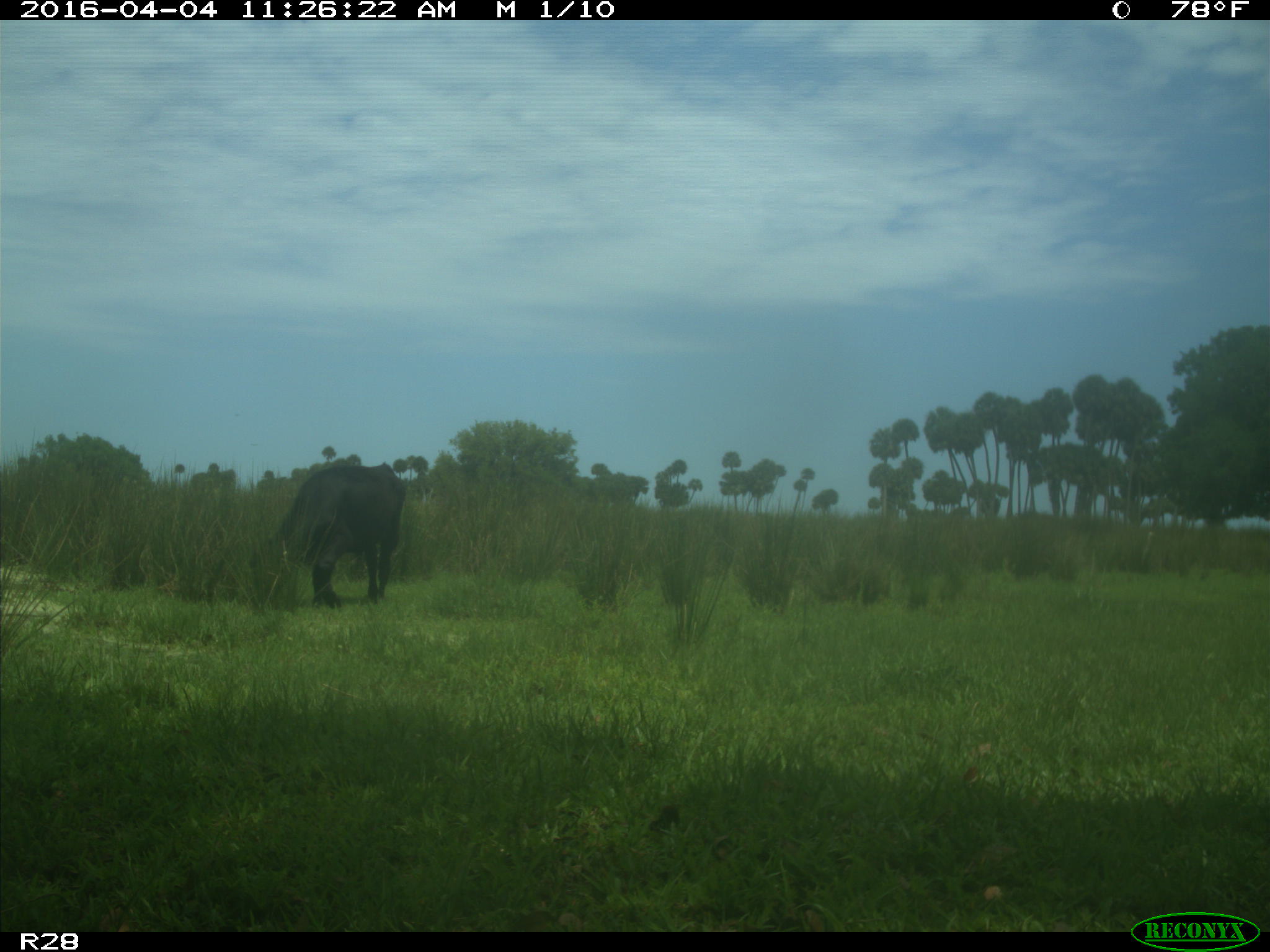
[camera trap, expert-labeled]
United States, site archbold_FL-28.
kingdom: Animalia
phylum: Chordata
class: Mammalia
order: Artiodactyla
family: Bovidae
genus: Bos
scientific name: Bos taurus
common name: domestic cow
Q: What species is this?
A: Bos taurus (domestic cow).